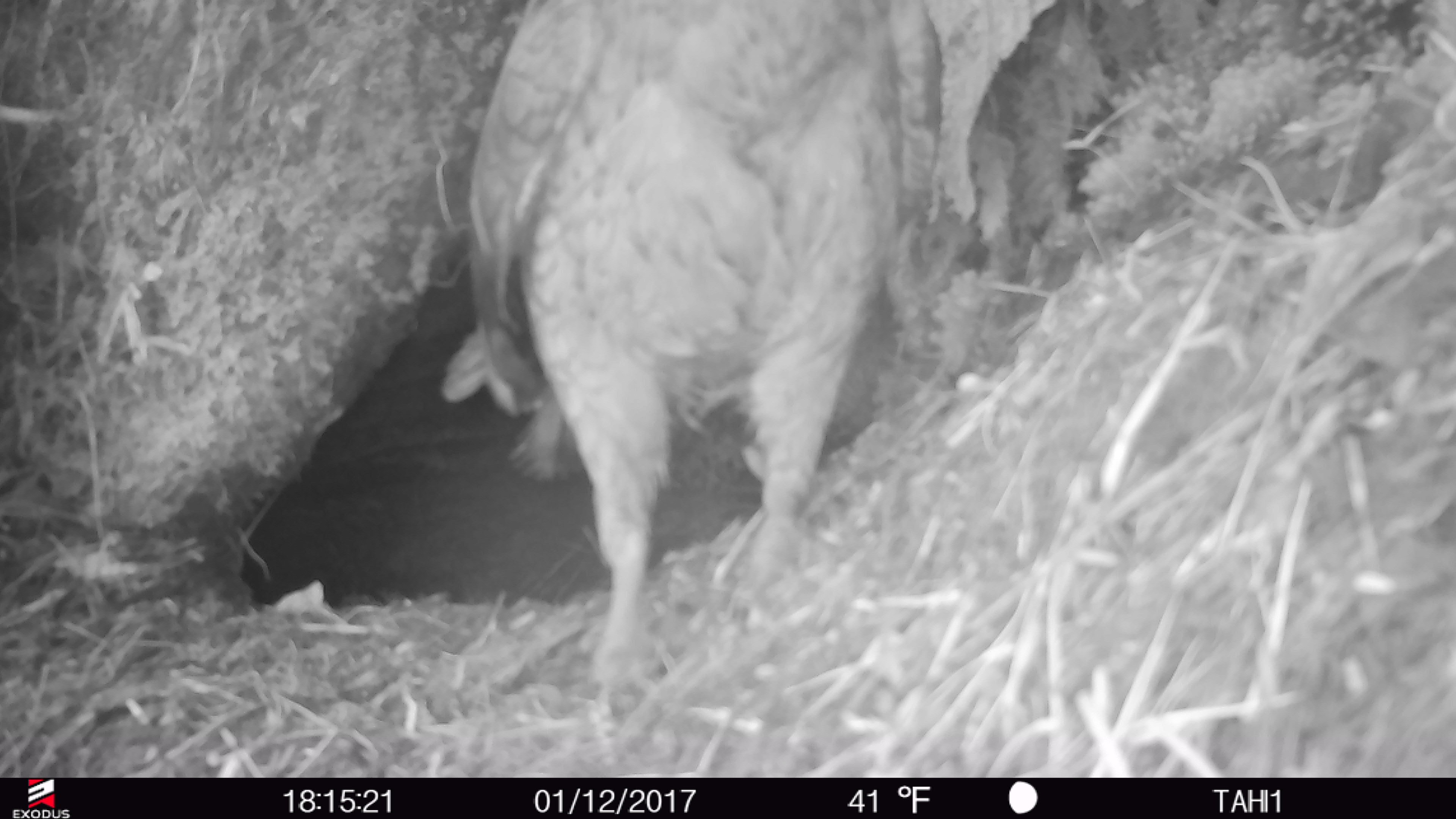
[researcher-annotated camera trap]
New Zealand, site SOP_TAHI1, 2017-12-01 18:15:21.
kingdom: Animalia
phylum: Chordata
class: Aves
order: Psittaciformes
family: Strigopidae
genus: Nestor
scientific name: Nestor notabilis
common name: kea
Kea (Nestor notabilis).